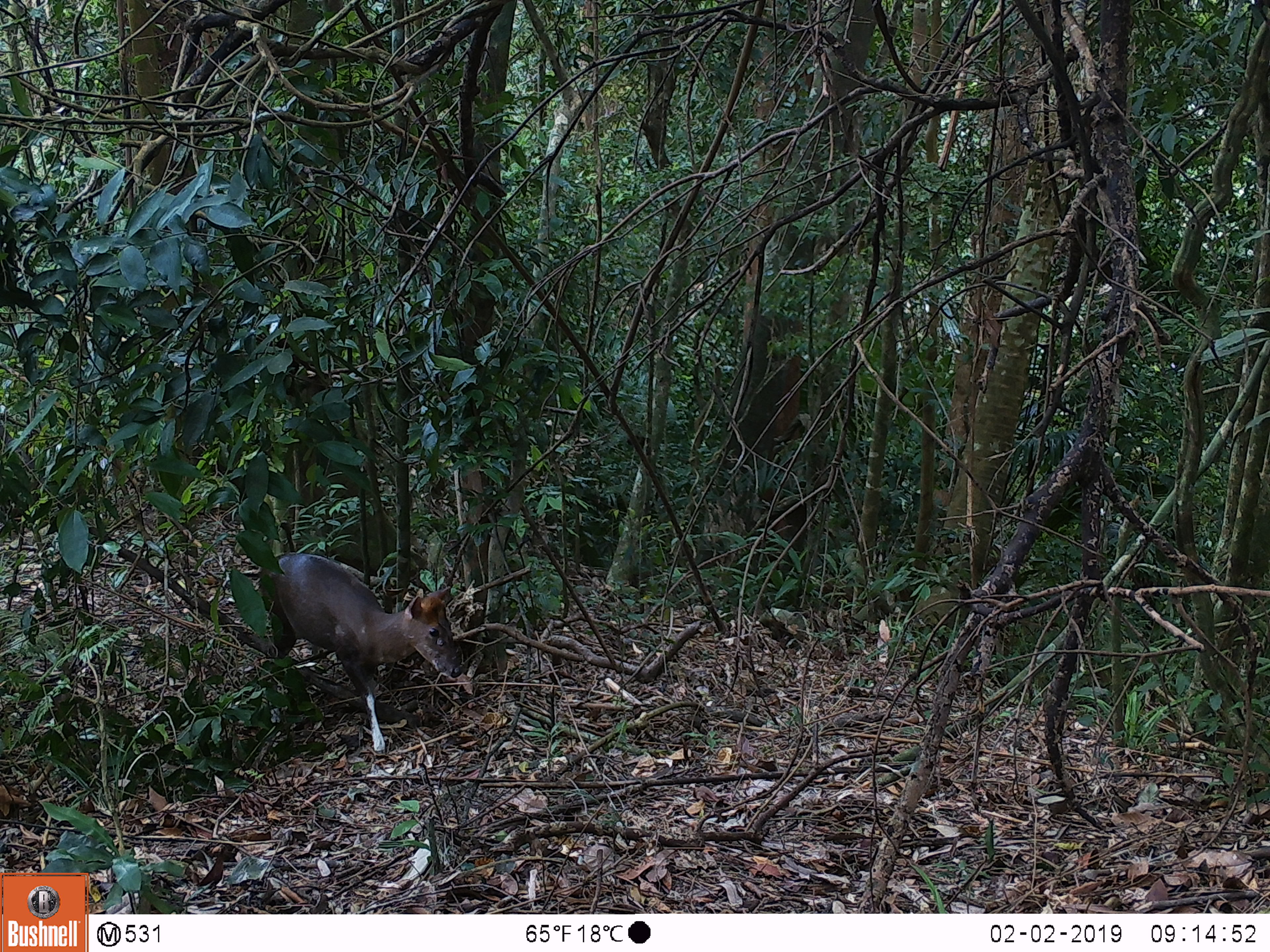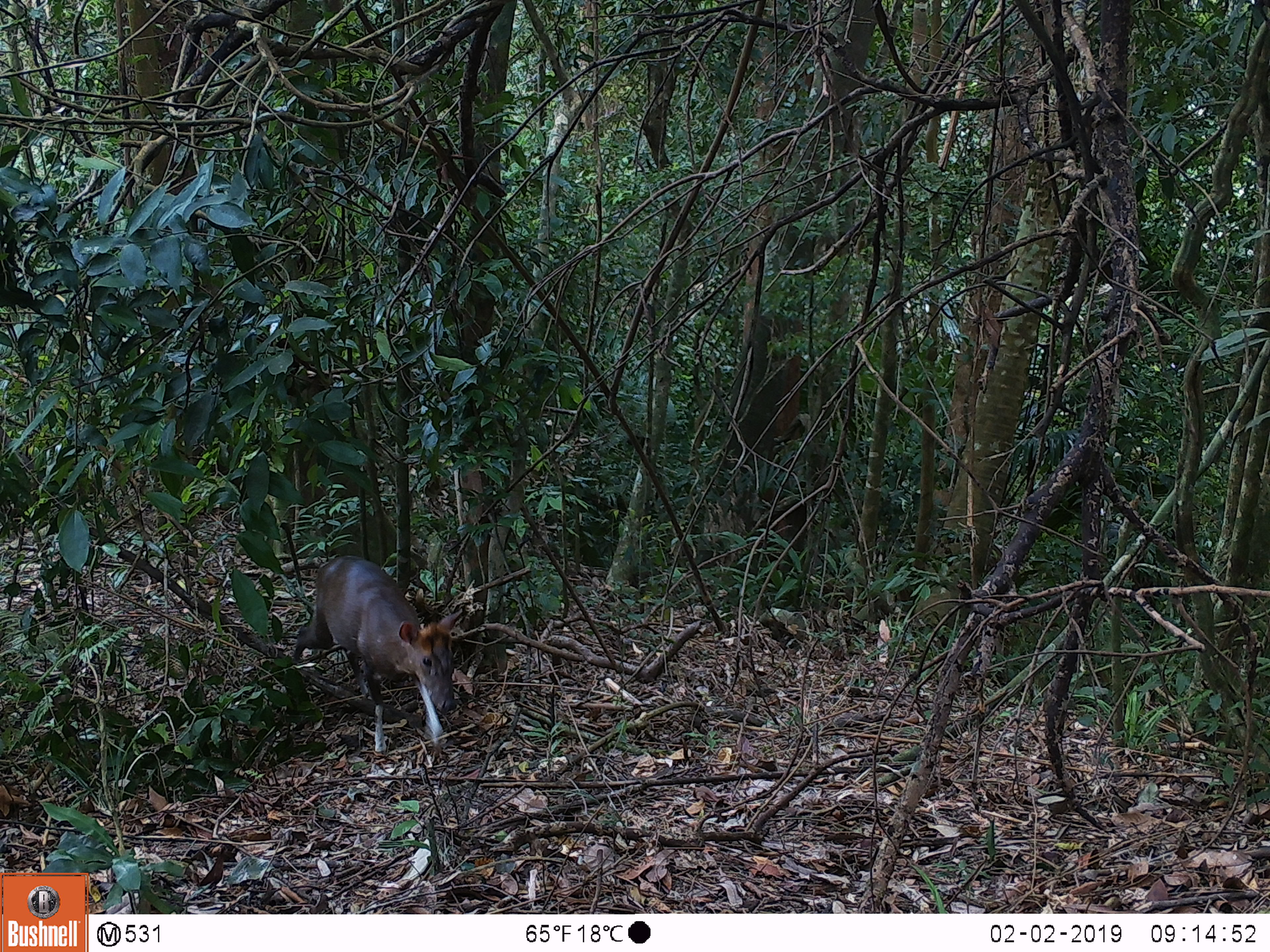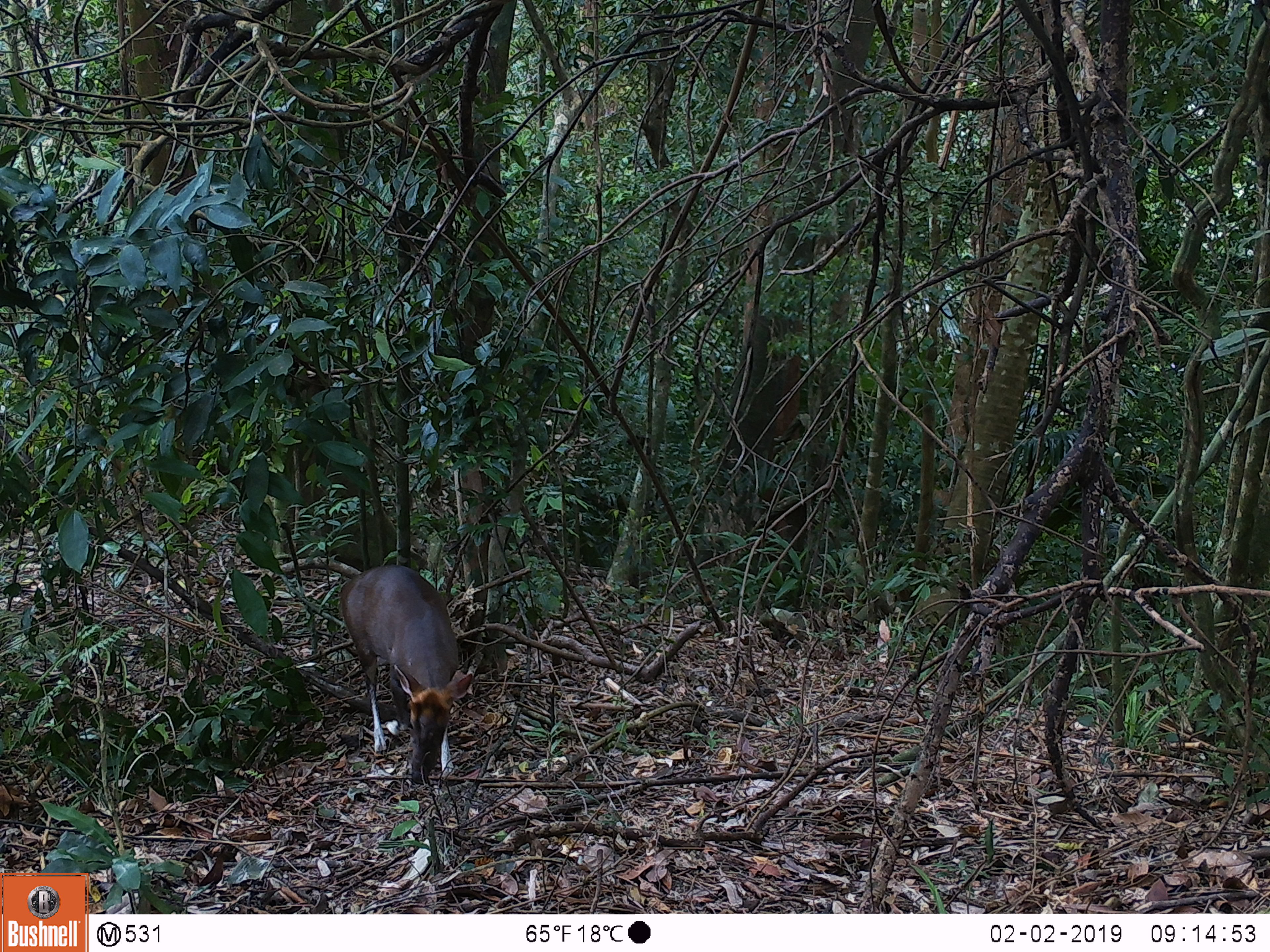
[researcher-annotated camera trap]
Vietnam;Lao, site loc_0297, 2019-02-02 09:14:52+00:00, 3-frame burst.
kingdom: Animalia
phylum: Chordata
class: Mammalia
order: Artiodactyla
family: Cervidae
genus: Muntiacus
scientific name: Muntiacus rooseveltorum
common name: roosevelt's muntjac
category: roosevelts muntjac group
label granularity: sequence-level